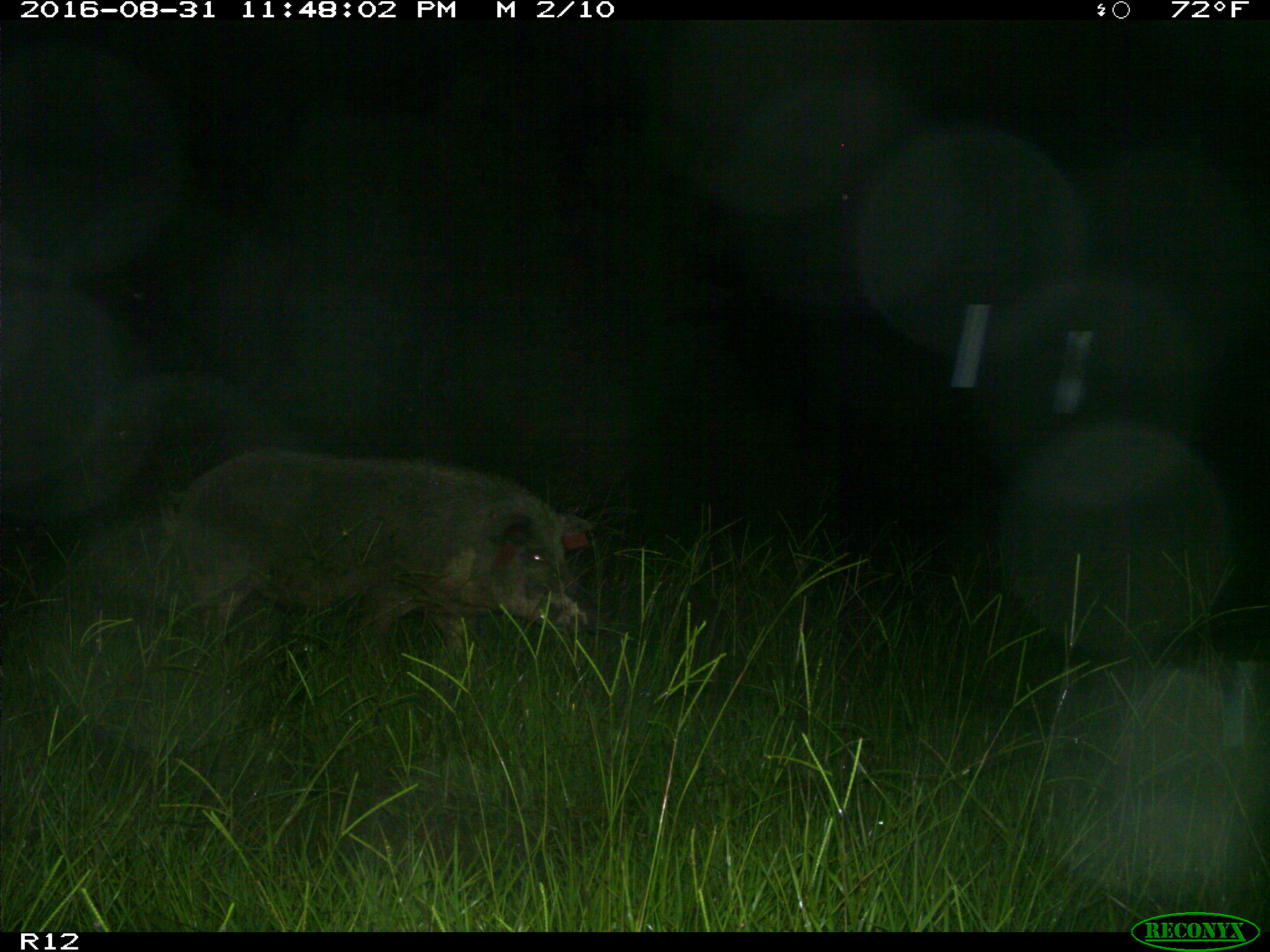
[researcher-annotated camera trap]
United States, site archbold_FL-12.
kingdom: Animalia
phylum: Chordata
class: Mammalia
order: Artiodactyla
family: Suidae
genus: Sus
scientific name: Sus scrofa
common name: wild boar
Sus scrofa (wild boar).